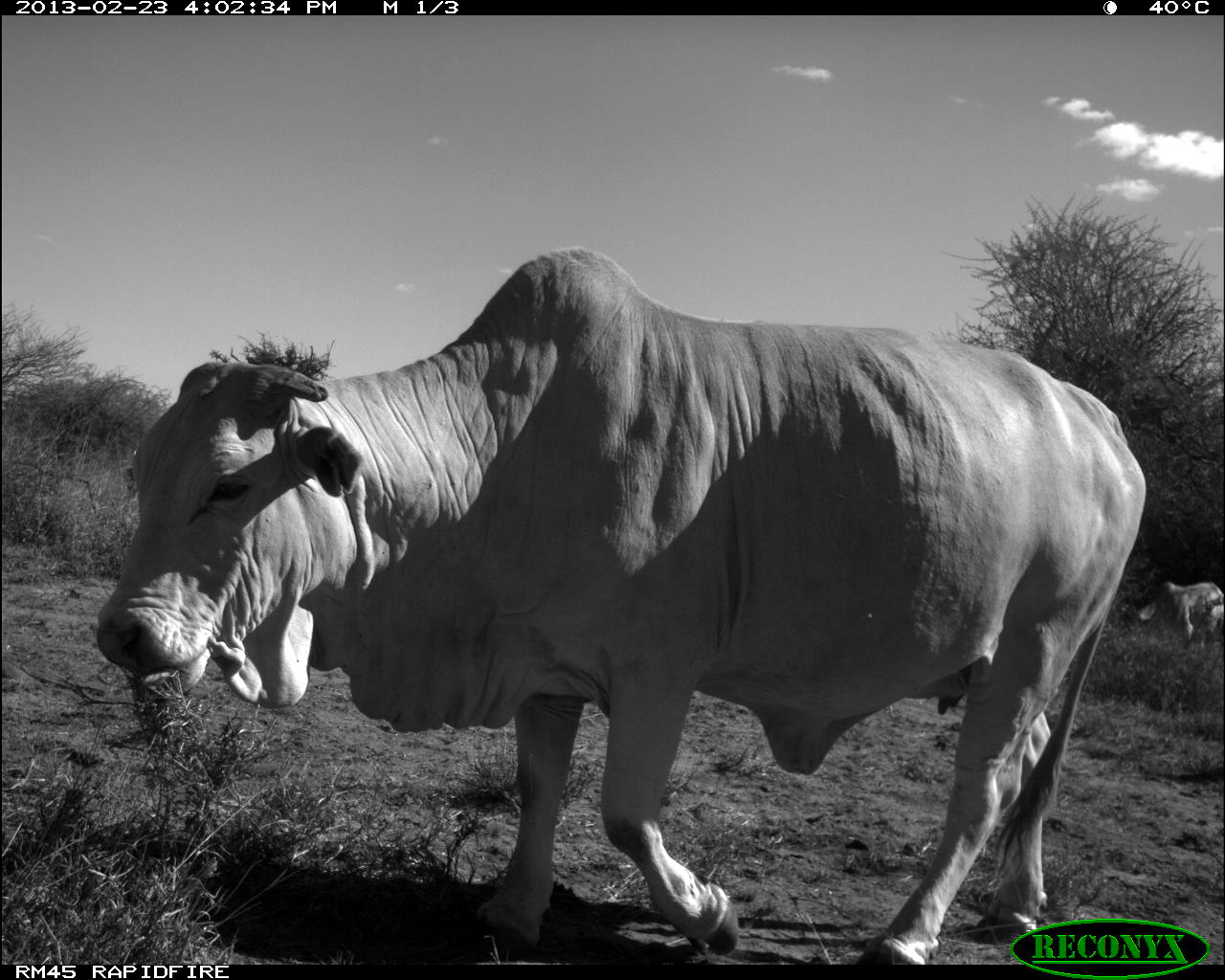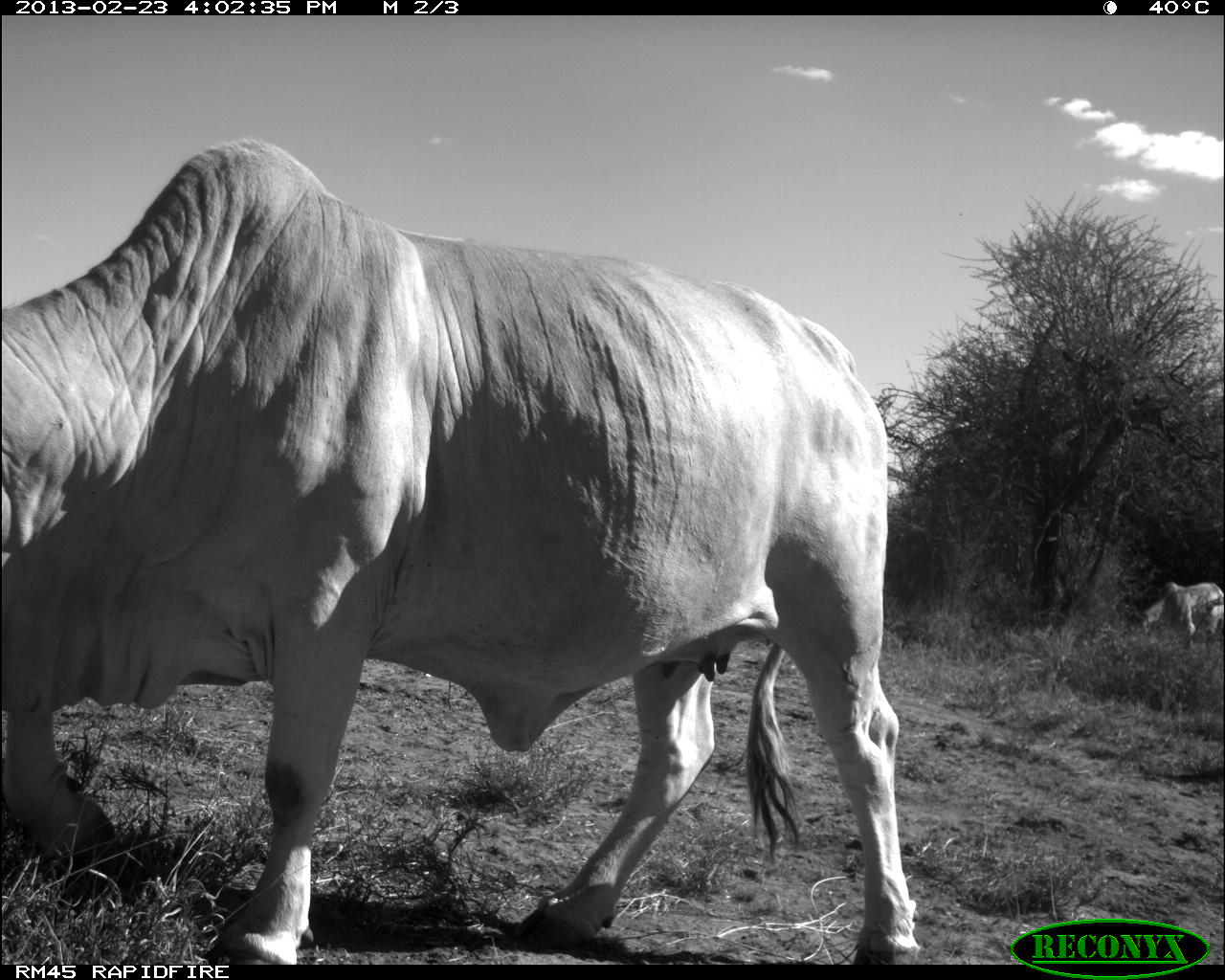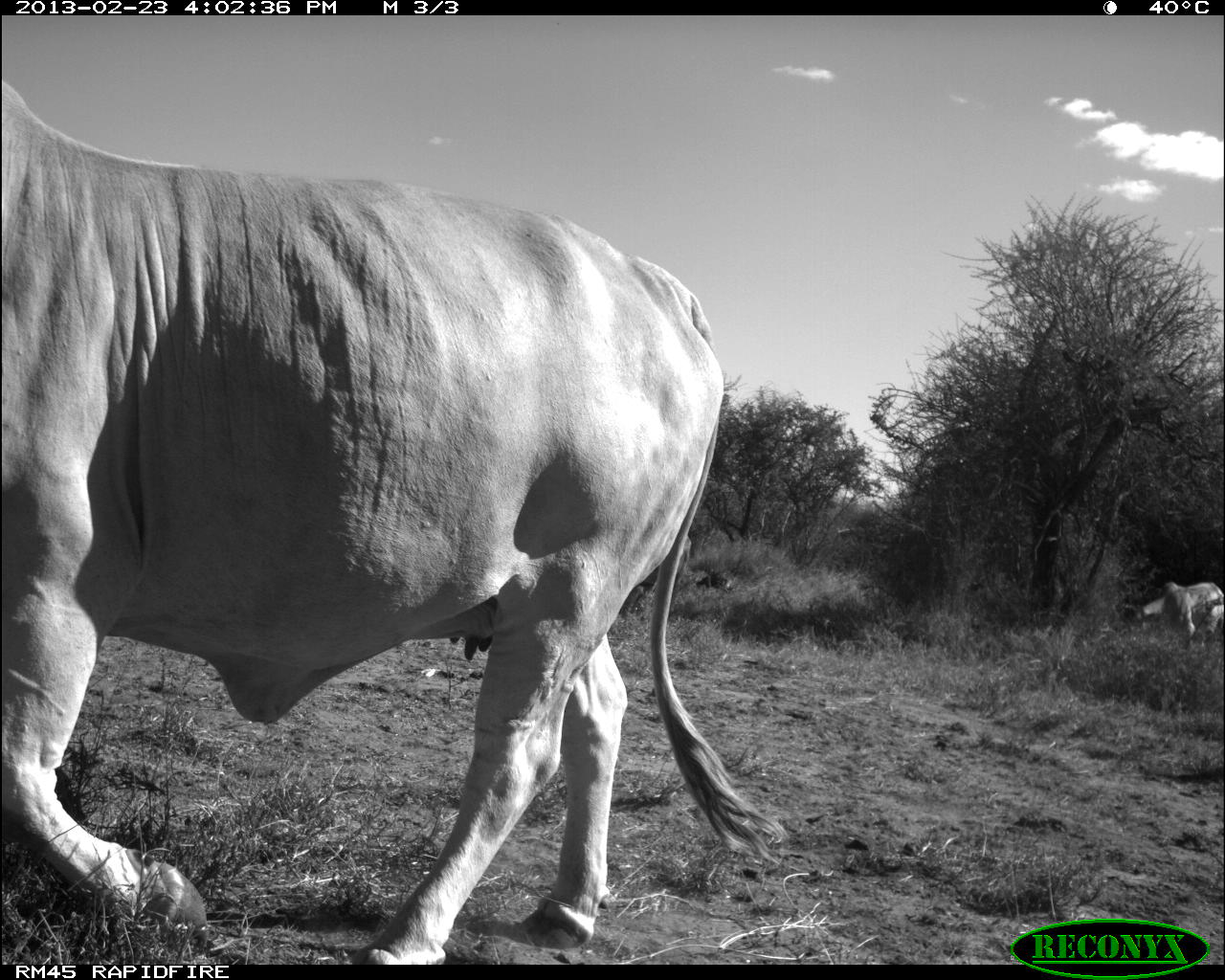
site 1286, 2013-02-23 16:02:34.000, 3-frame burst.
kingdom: Animalia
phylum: Chordata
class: Mammalia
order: Artiodactyla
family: Bovidae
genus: Bos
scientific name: Bos taurus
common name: domestic cattle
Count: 1.